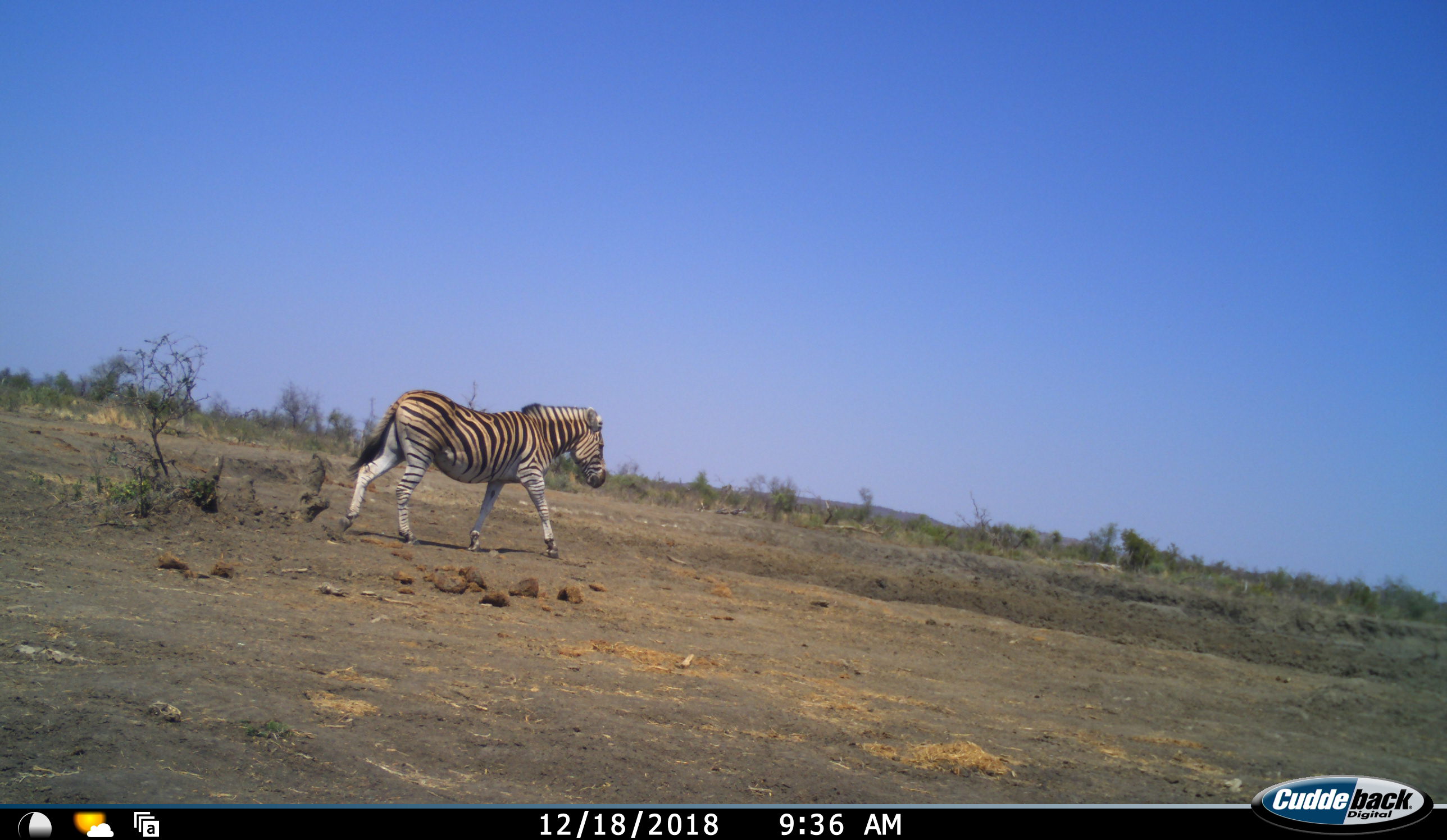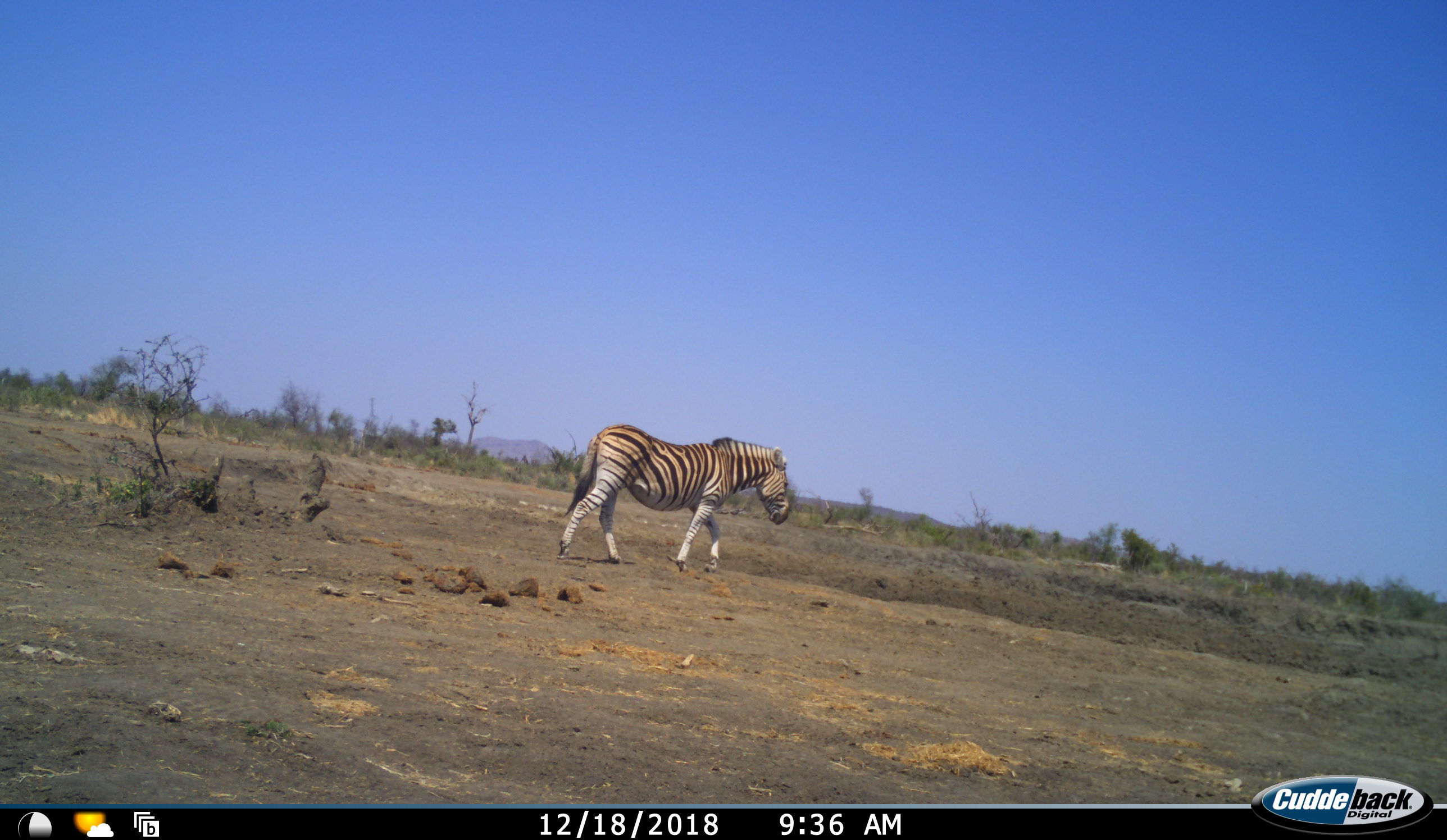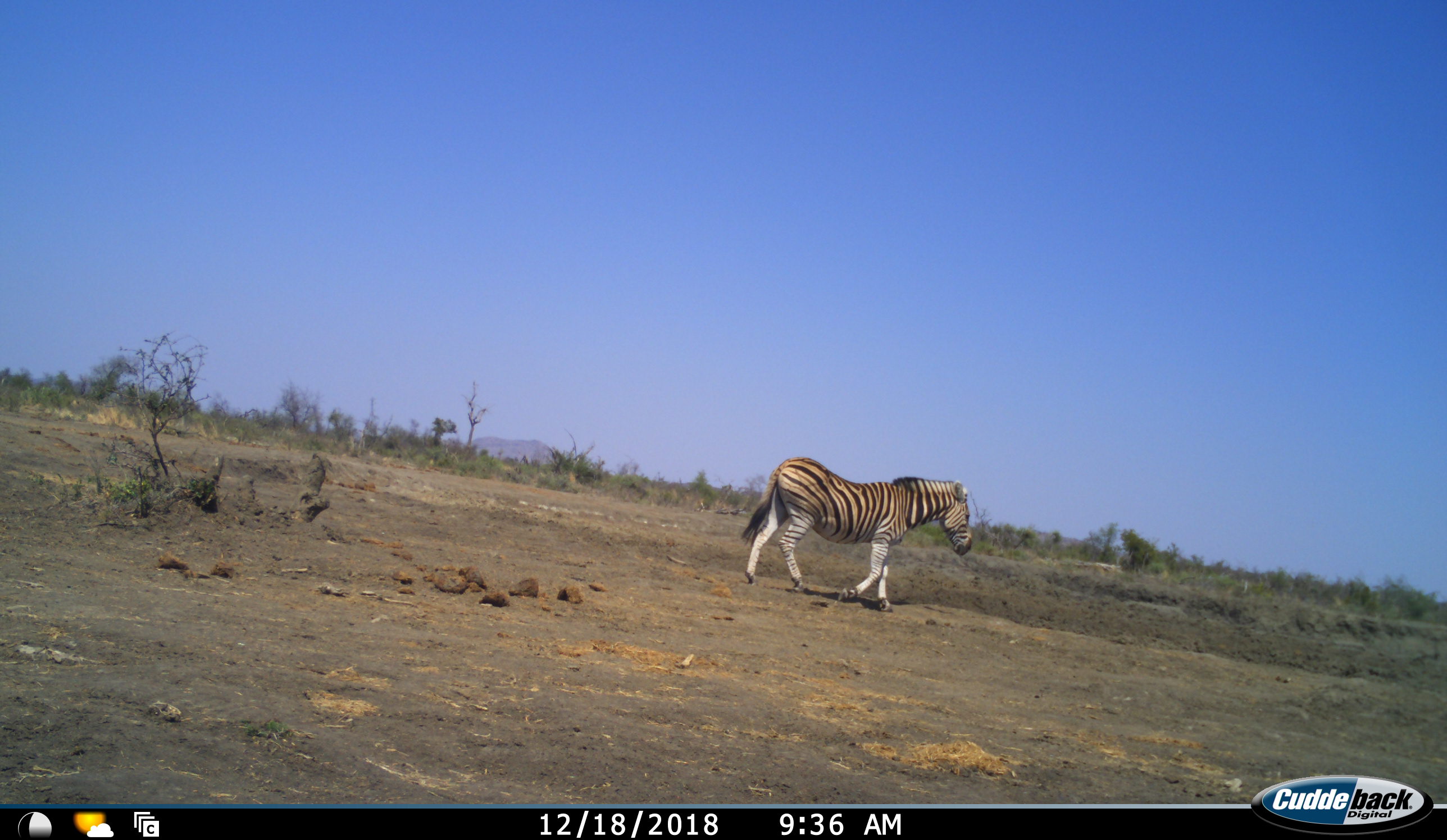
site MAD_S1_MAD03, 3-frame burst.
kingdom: Animalia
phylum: Chordata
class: Mammalia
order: Perissodactyla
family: Equidae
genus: Equus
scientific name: Equus quagga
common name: plains zebra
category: zebraplains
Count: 1.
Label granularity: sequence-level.